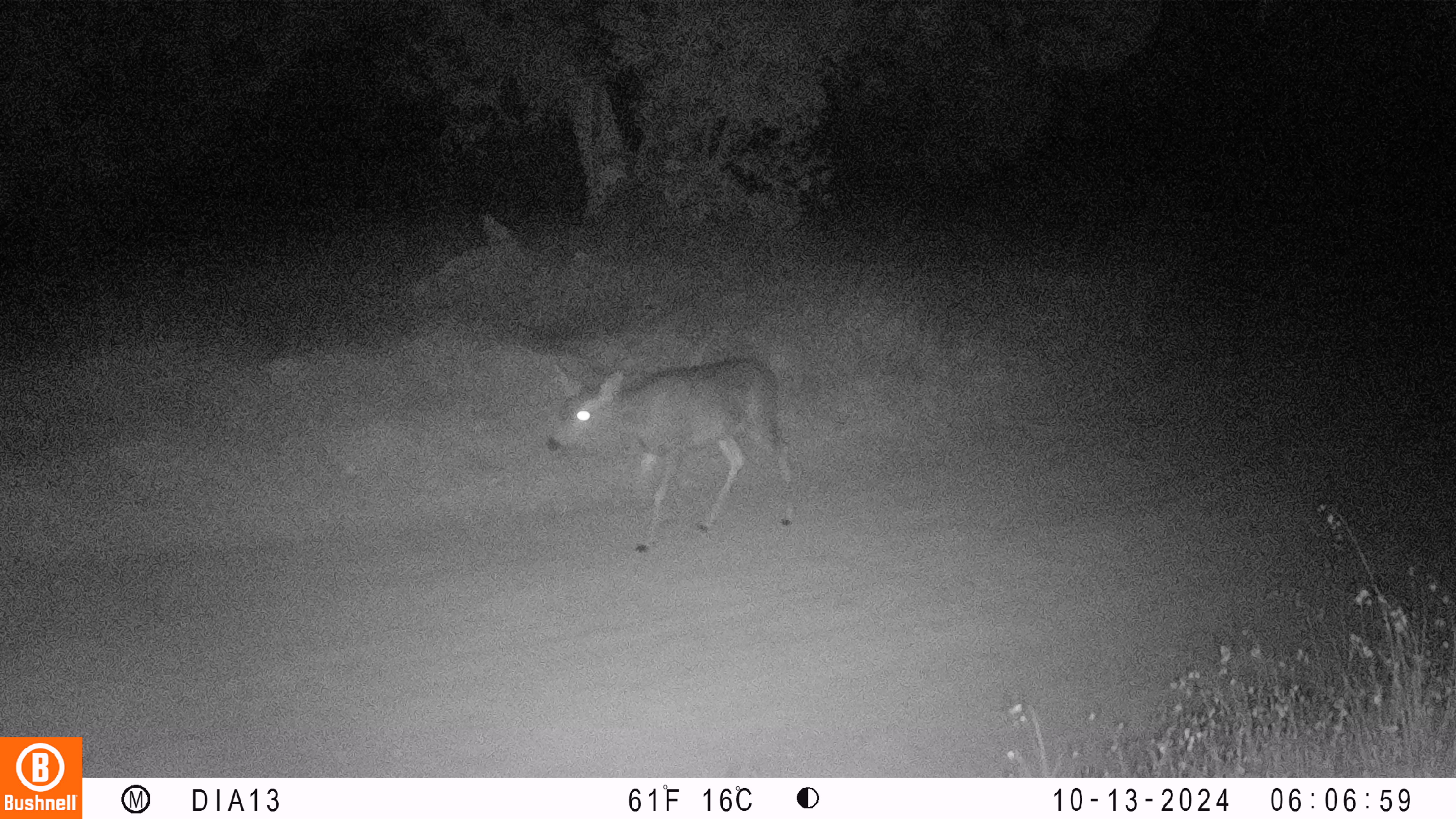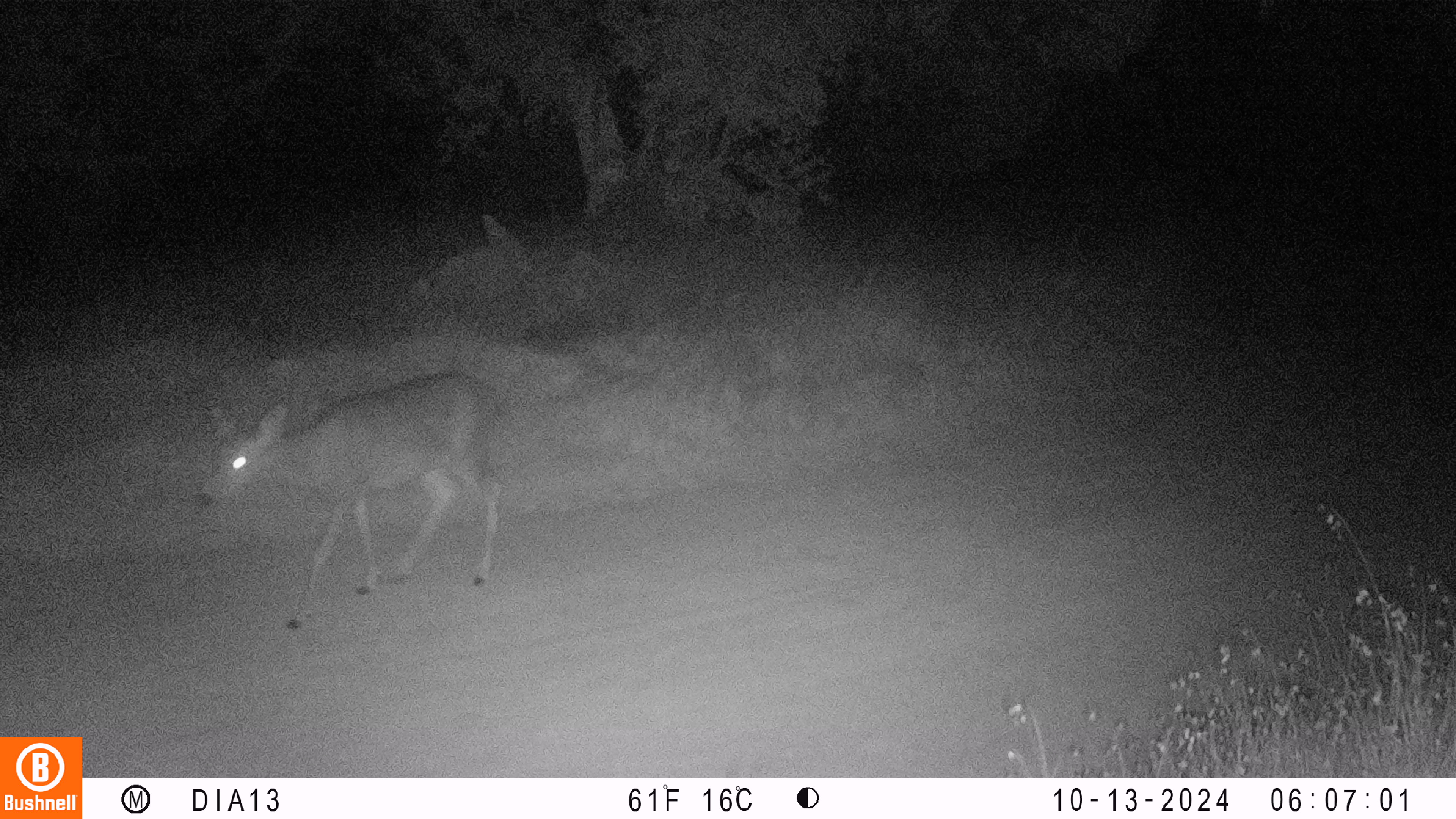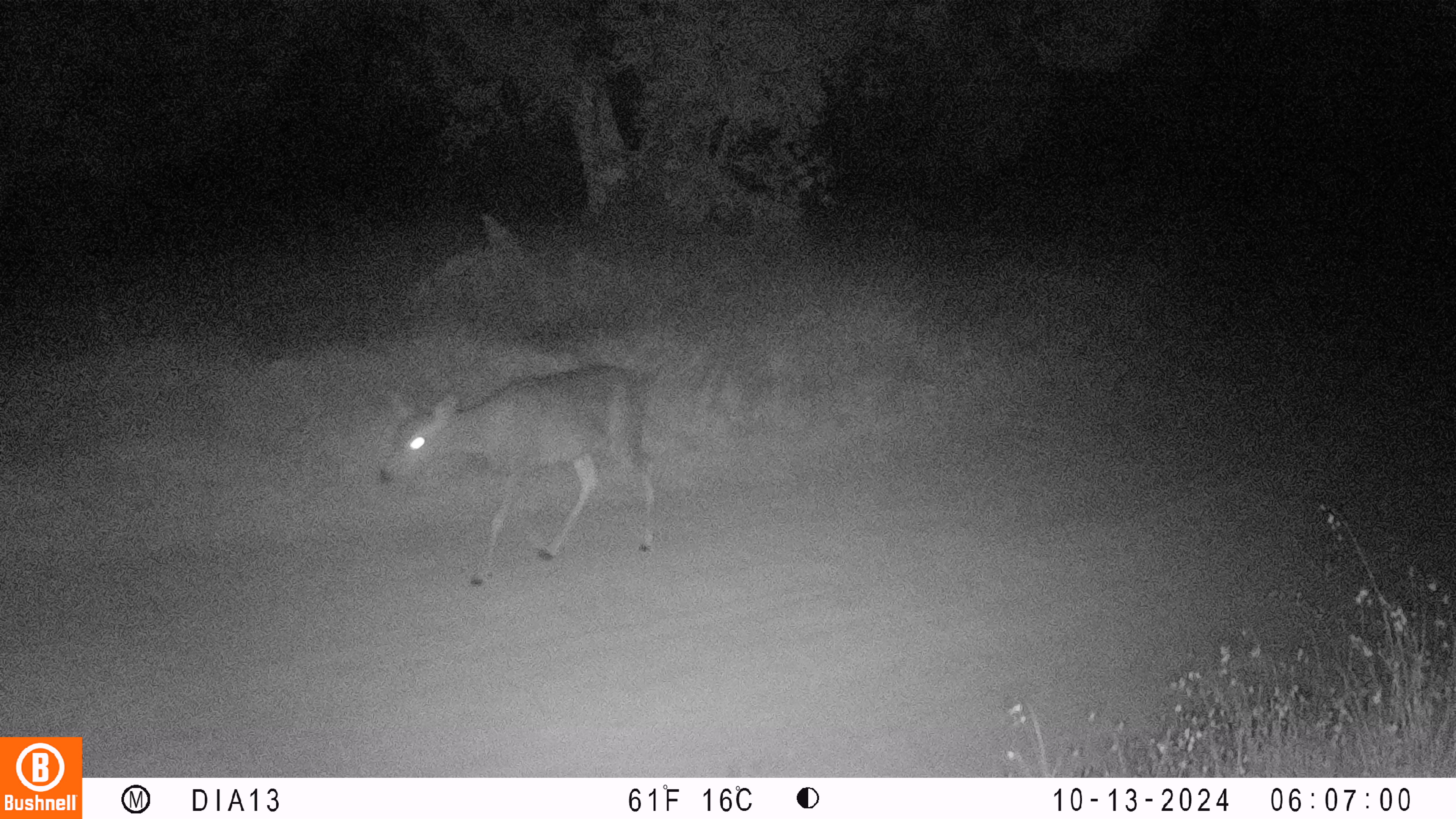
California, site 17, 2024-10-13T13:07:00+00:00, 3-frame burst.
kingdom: Animalia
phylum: Chordata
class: Mammalia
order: Artiodactyla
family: Cervidae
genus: Odocoileus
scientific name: Odocoileus hemionus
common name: mule deer